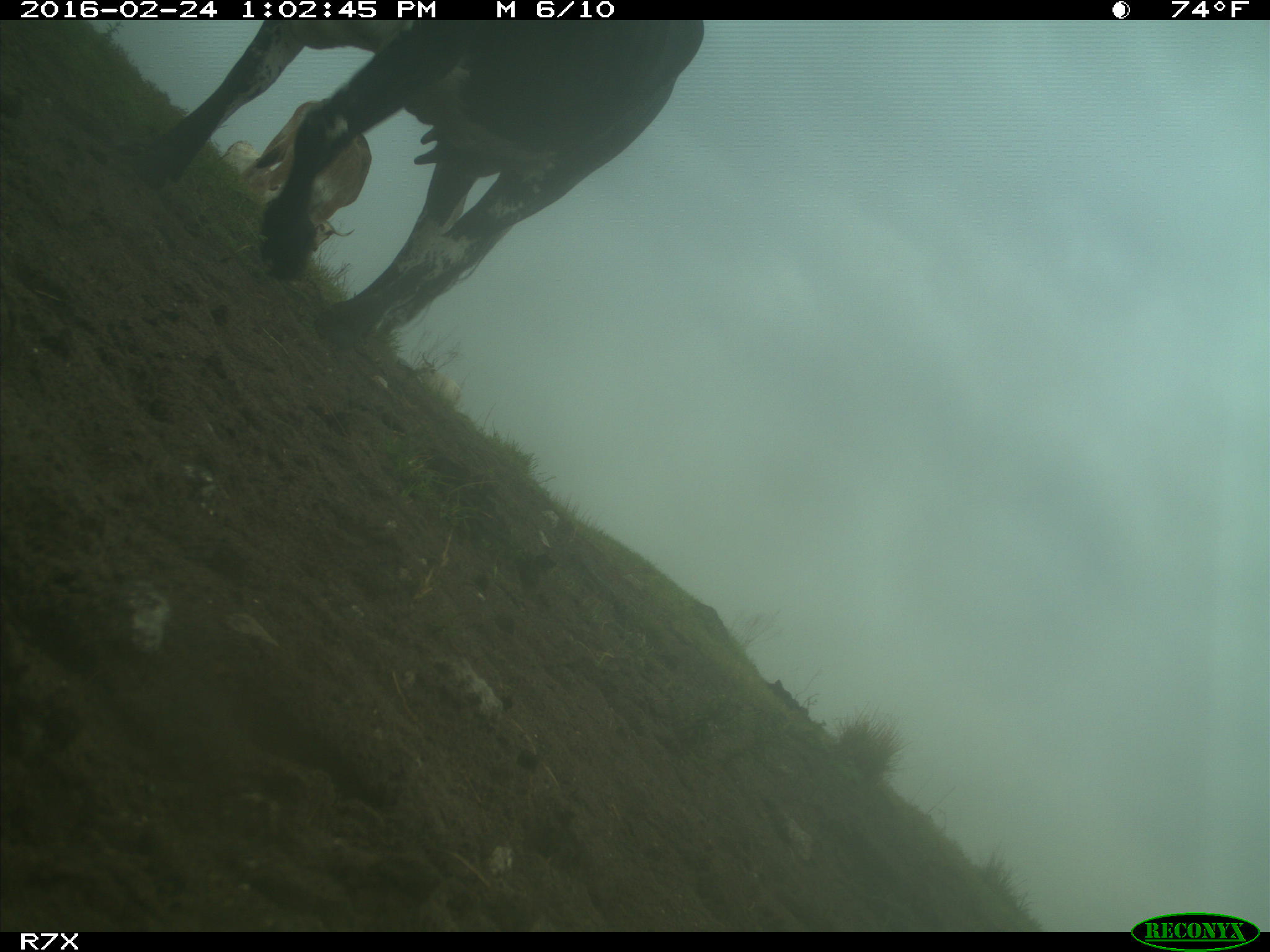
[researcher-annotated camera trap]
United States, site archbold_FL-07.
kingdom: Animalia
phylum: Chordata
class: Mammalia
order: Artiodactyla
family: Bovidae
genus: Bos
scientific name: Bos taurus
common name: domestic cow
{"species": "Bos taurus (domestic cow)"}